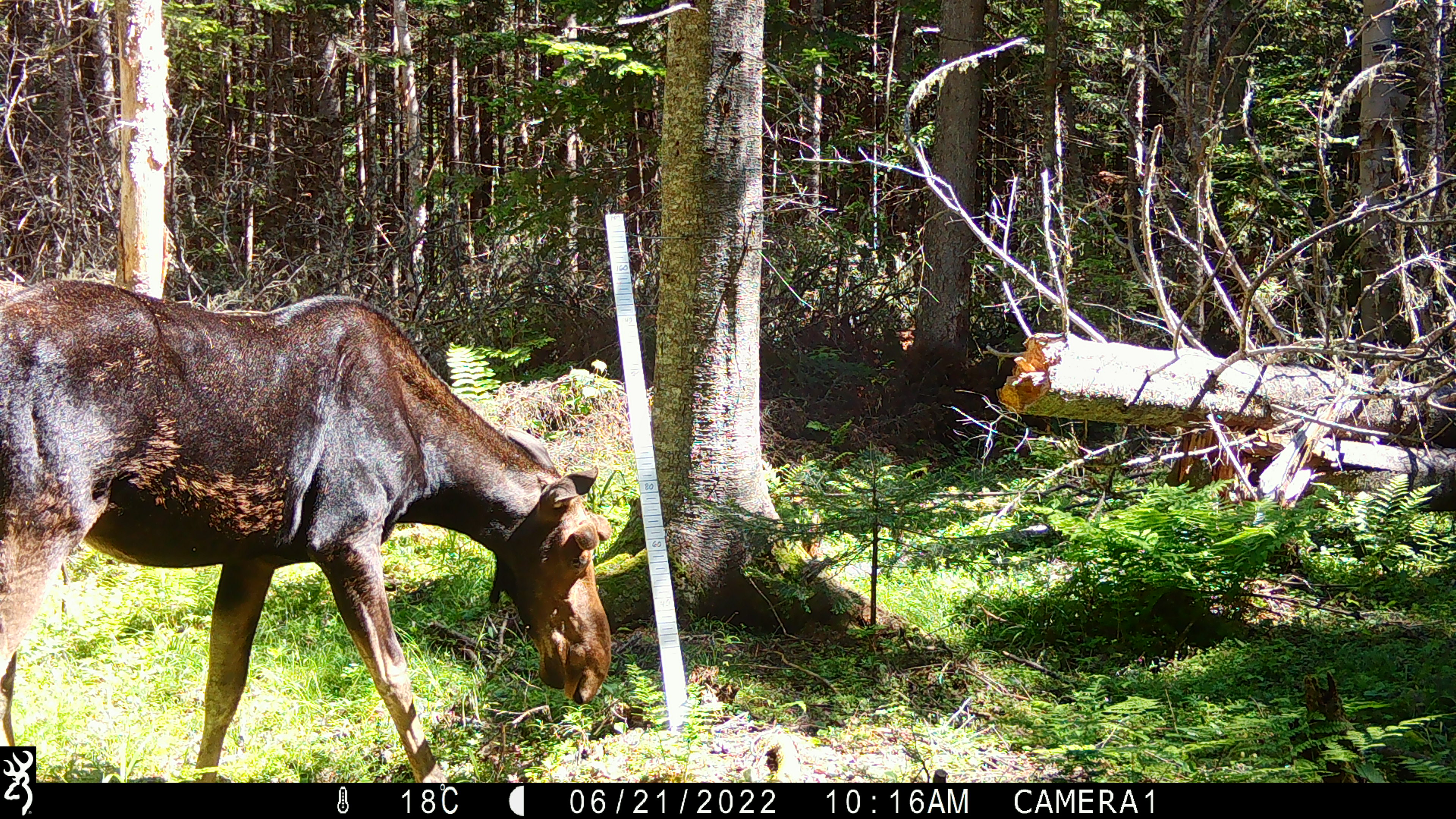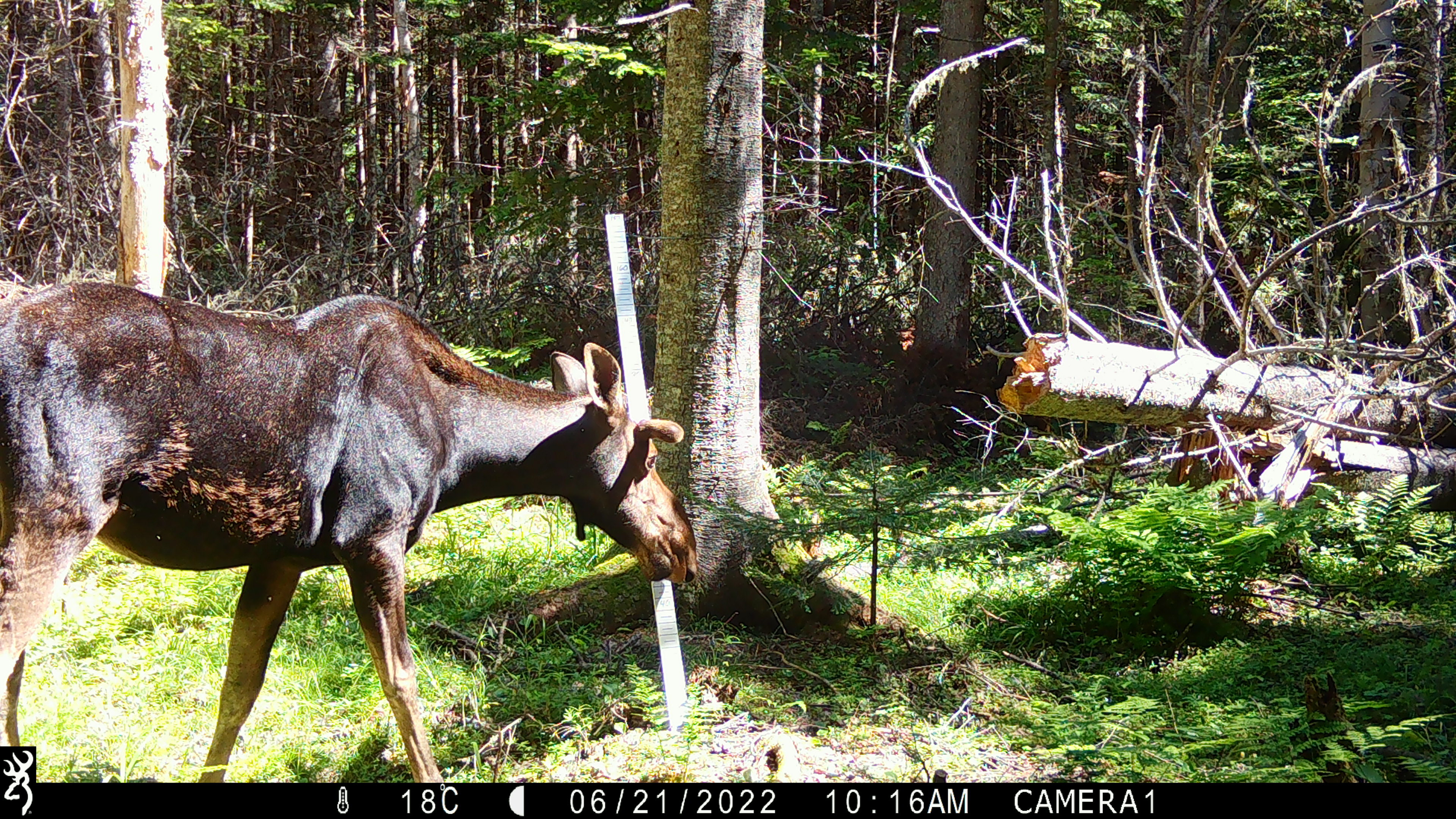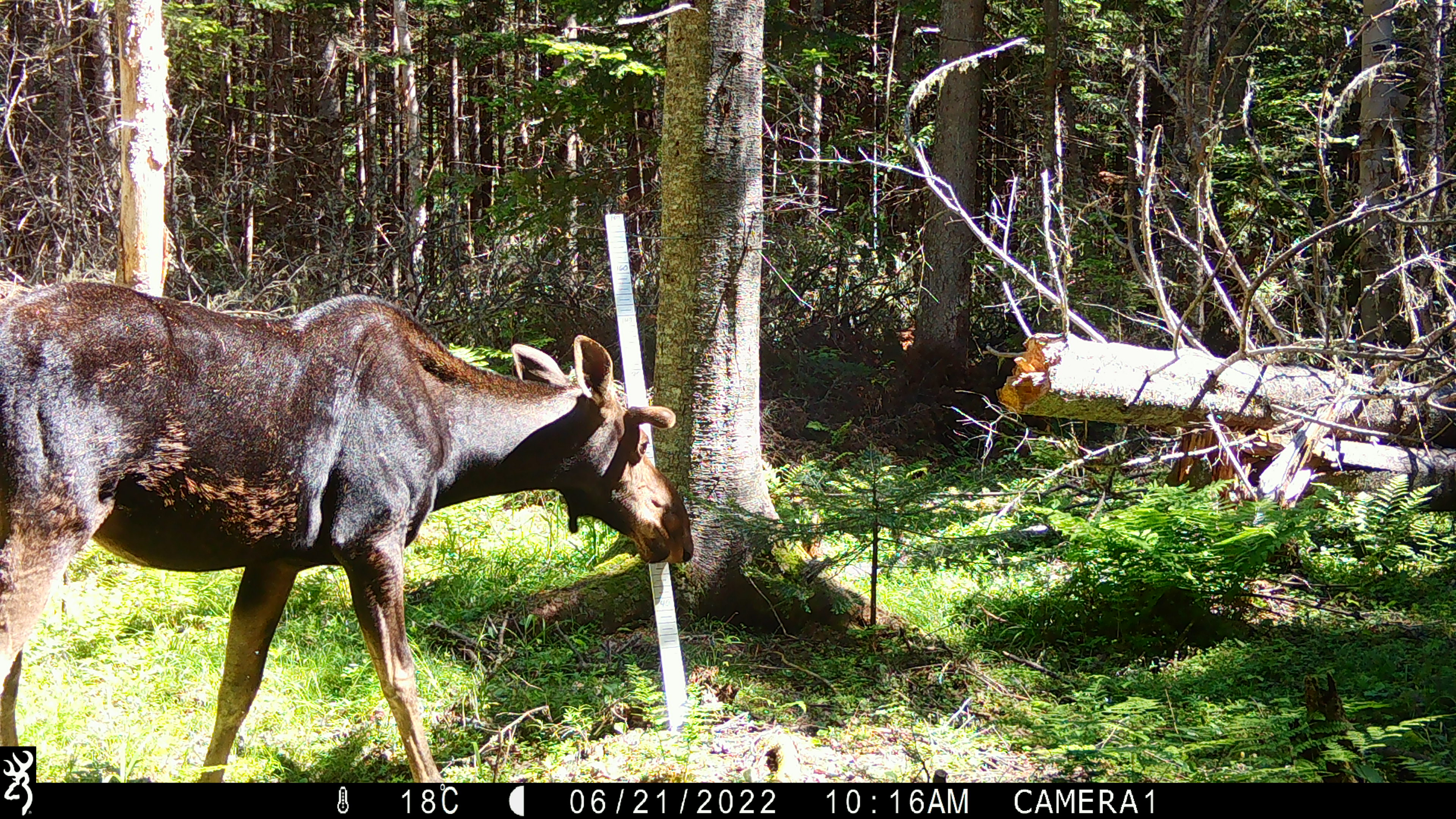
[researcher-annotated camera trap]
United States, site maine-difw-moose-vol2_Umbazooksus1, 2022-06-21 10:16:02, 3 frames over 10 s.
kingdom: Animalia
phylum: Chordata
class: Mammalia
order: Artiodactyla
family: Cervidae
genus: Alces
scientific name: Alces alces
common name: moose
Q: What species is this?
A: Moose (Alces alces).